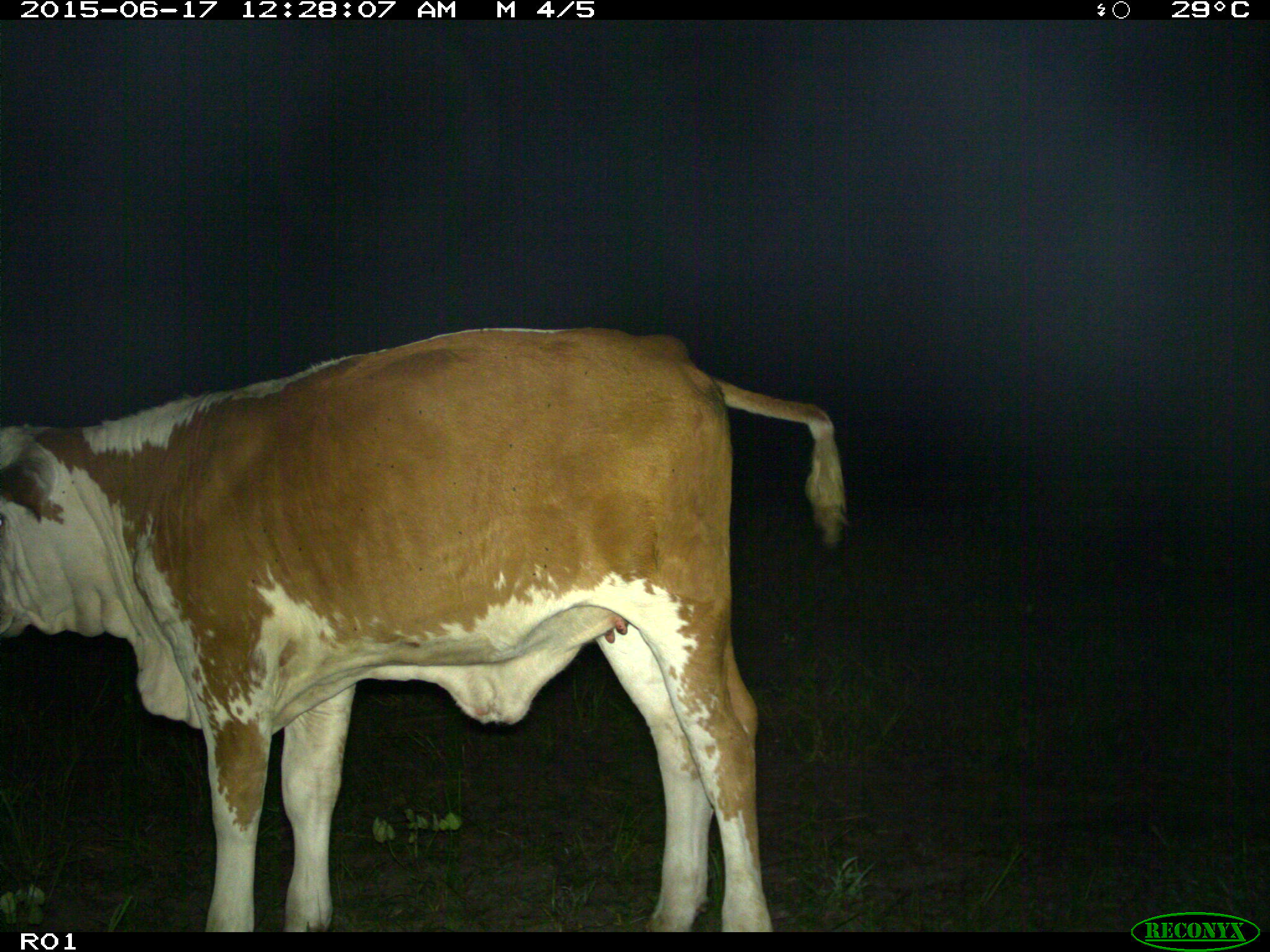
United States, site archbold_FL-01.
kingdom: Animalia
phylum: Chordata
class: Mammalia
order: Artiodactyla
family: Bovidae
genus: Bos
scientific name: Bos taurus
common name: domestic cow